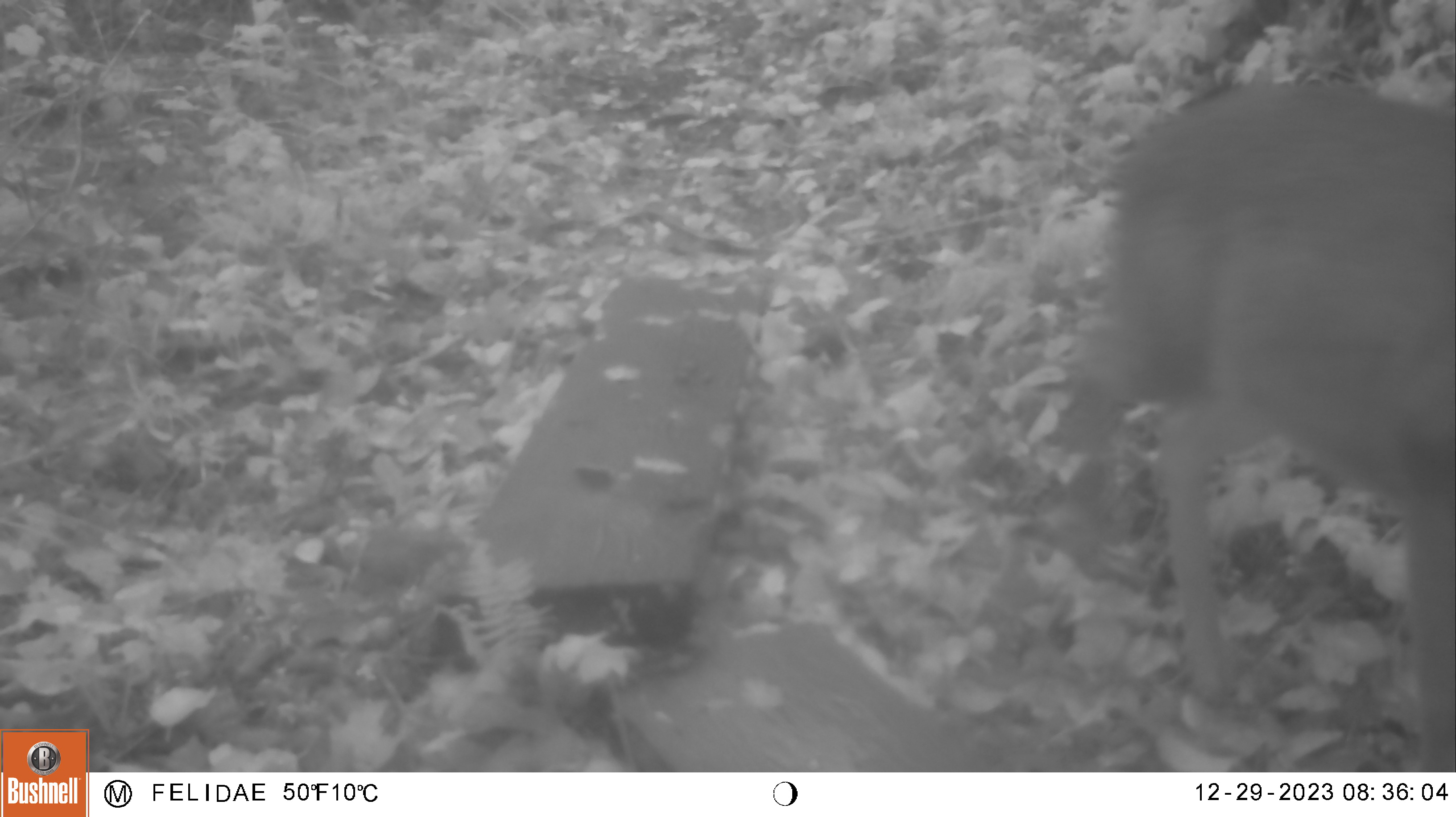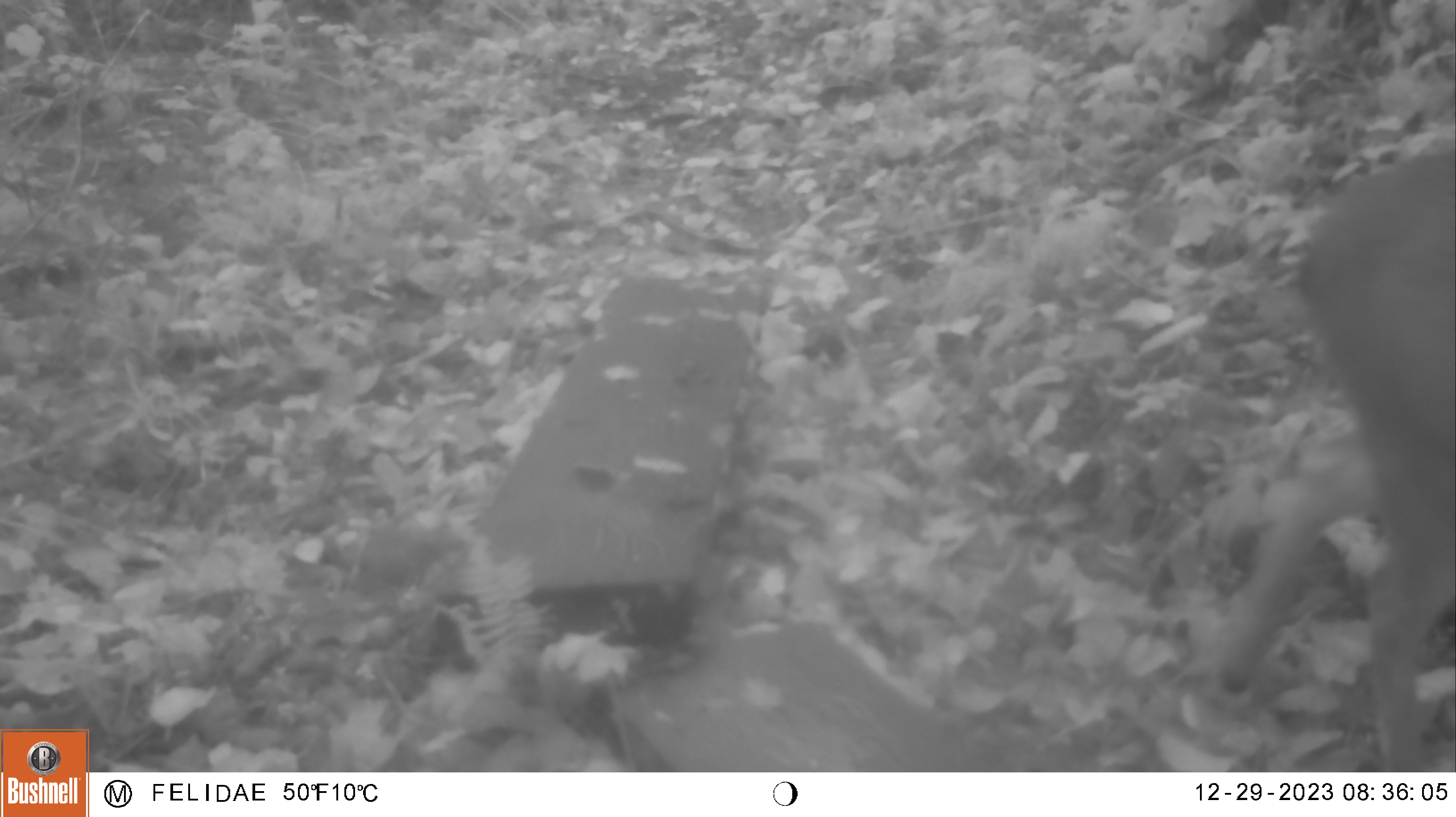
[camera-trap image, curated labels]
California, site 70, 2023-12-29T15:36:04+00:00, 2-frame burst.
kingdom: Animalia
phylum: Chordata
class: Mammalia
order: Artiodactyla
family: Cervidae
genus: Odocoileus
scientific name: Odocoileus hemionus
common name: mule deer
Mule deer (Odocoileus hemionus).